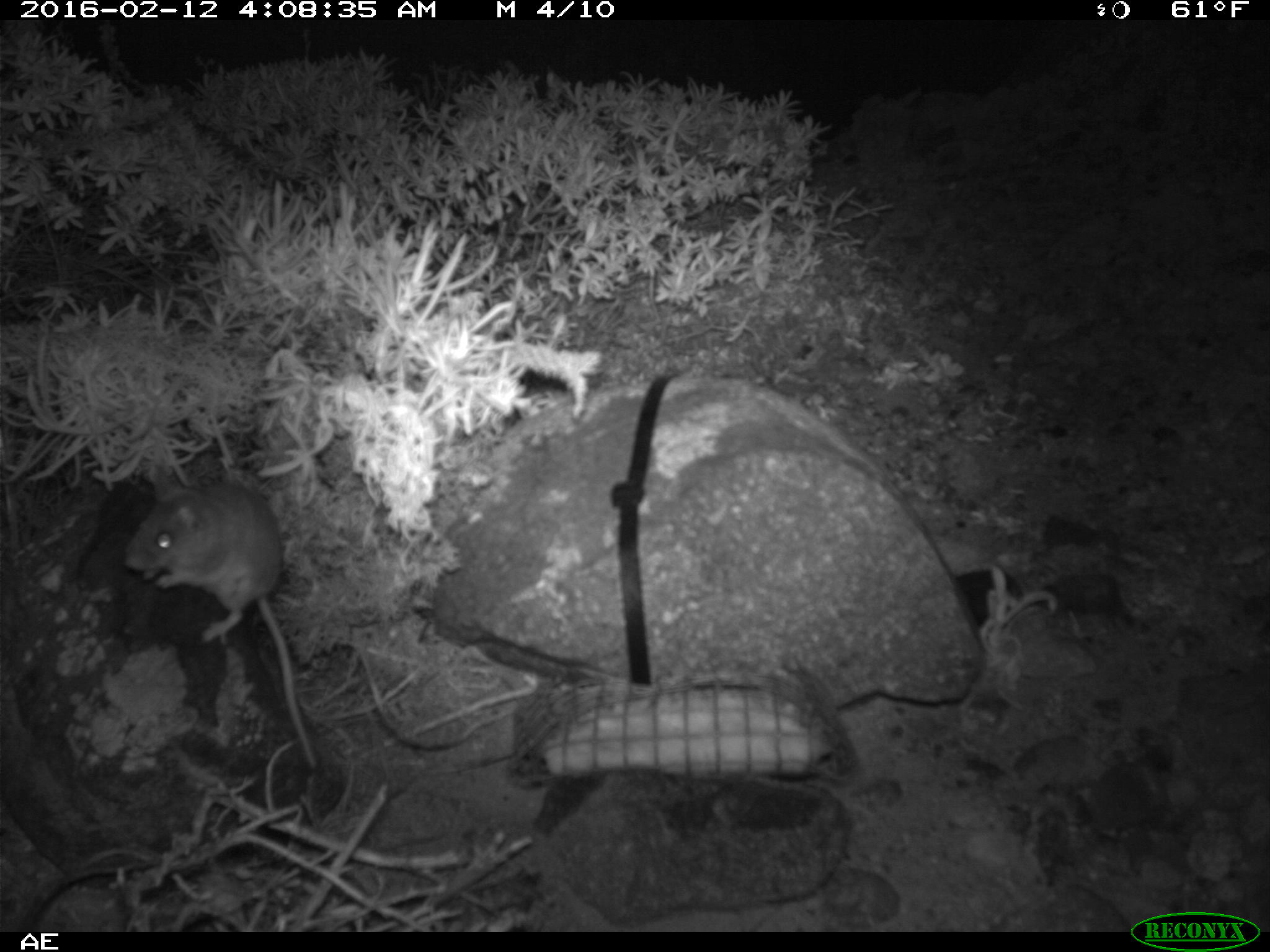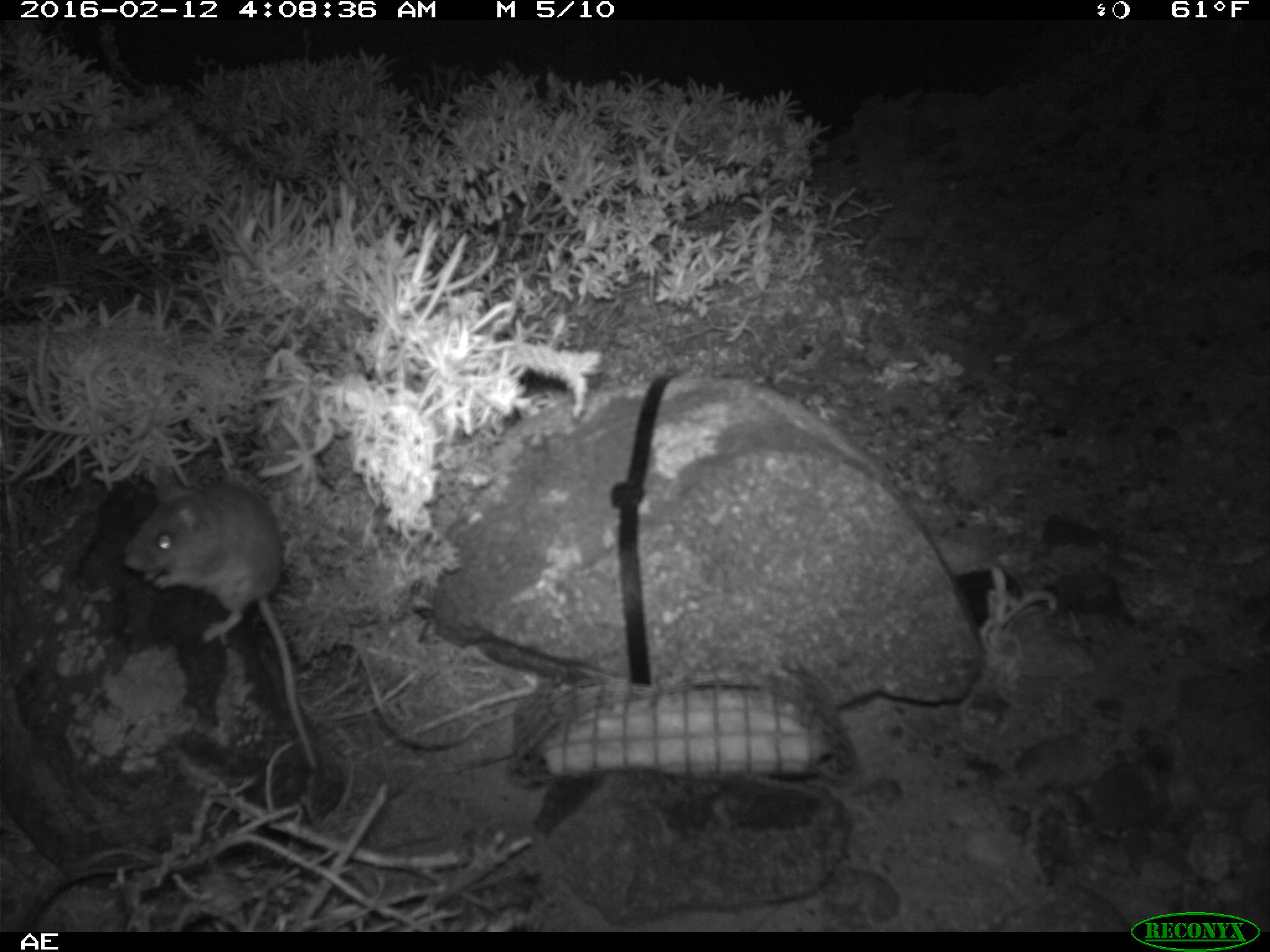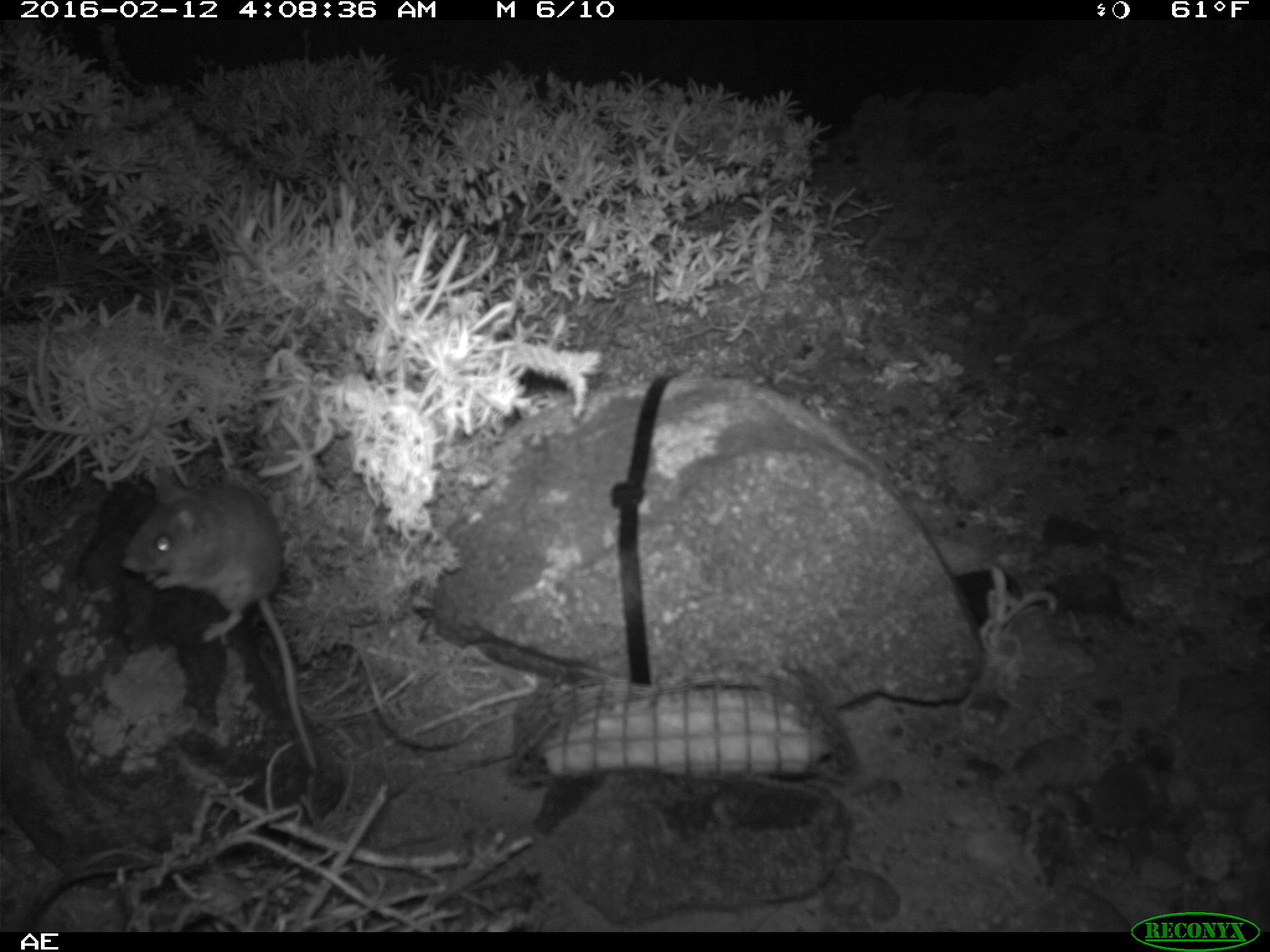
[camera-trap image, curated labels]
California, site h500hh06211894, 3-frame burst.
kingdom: Animalia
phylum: Chordata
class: Mammalia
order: Rodentia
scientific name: Rodentia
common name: rodent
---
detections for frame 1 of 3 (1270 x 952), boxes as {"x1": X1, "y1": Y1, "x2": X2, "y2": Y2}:
rodent: {"x1": 123, "y1": 464, "x2": 318, "y2": 769}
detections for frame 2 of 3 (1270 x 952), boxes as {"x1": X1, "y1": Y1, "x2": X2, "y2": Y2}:
rodent: {"x1": 124, "y1": 466, "x2": 316, "y2": 764}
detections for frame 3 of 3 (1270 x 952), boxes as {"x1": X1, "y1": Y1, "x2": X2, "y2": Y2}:
rodent: {"x1": 121, "y1": 462, "x2": 313, "y2": 770}